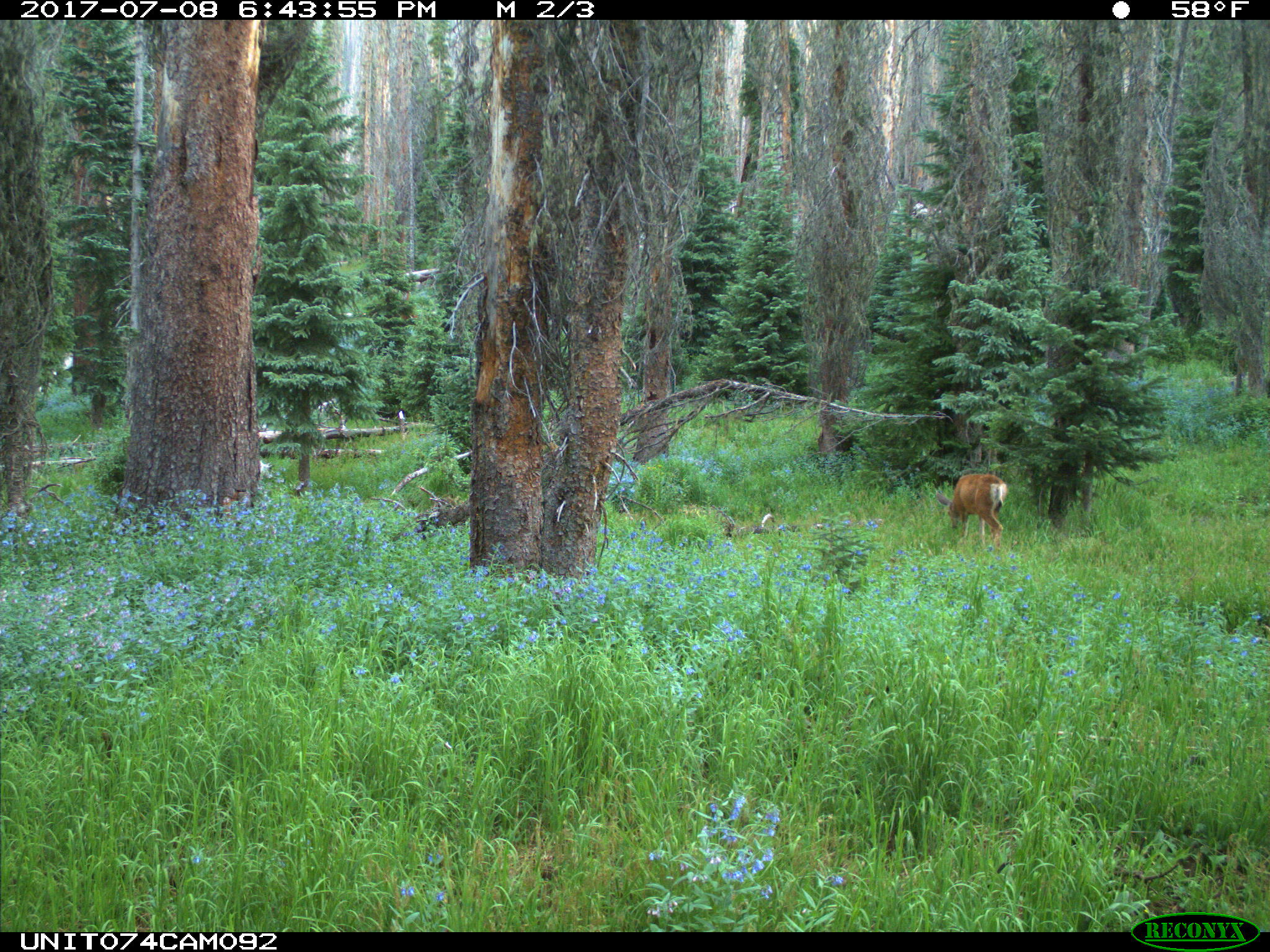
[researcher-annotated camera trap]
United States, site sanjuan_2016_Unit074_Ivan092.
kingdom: Animalia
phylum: Chordata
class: Mammalia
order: Artiodactyla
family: Cervidae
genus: Odocoileus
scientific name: Odocoileus hemionus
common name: mule deer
Odocoileus hemionus (mule deer).